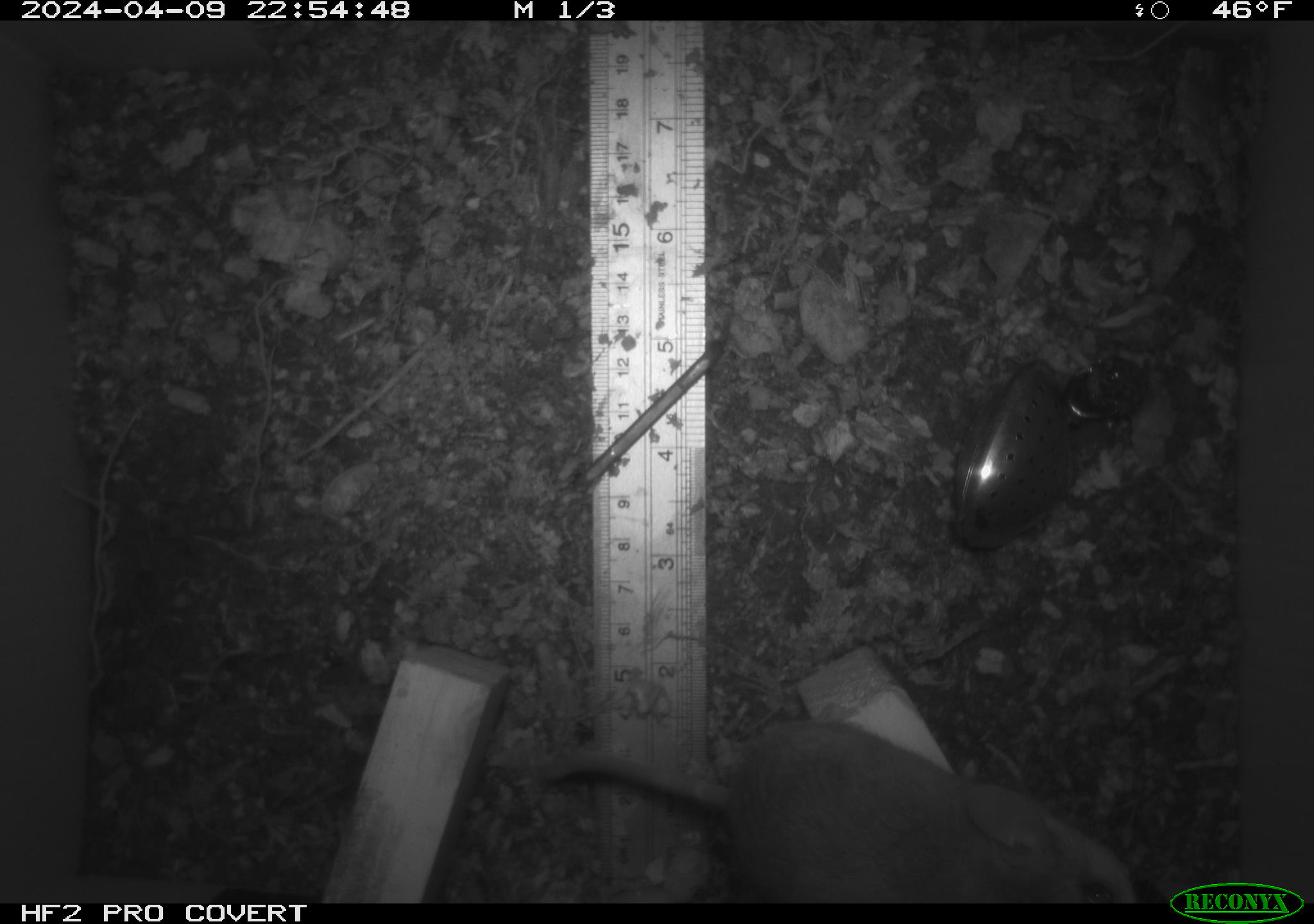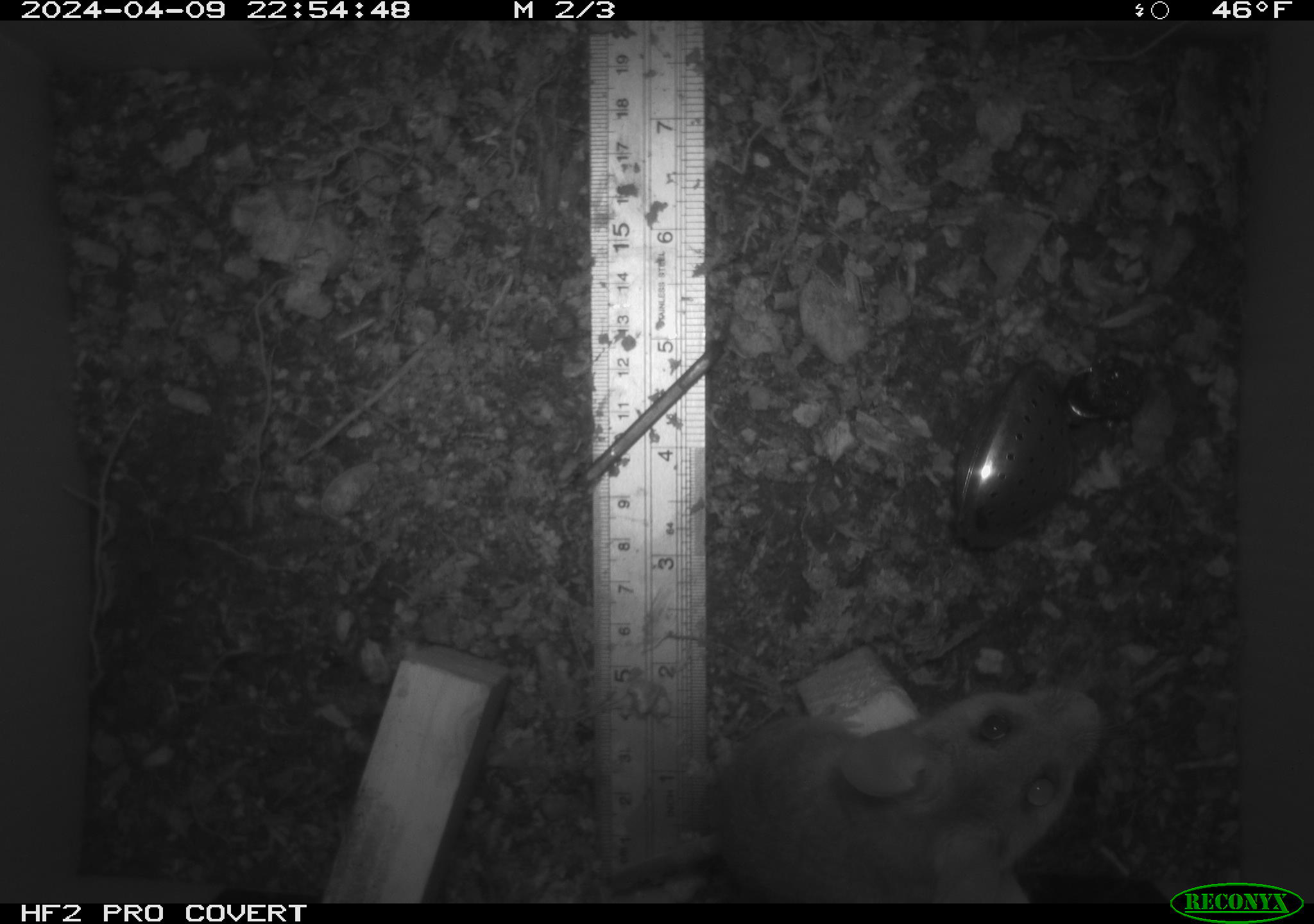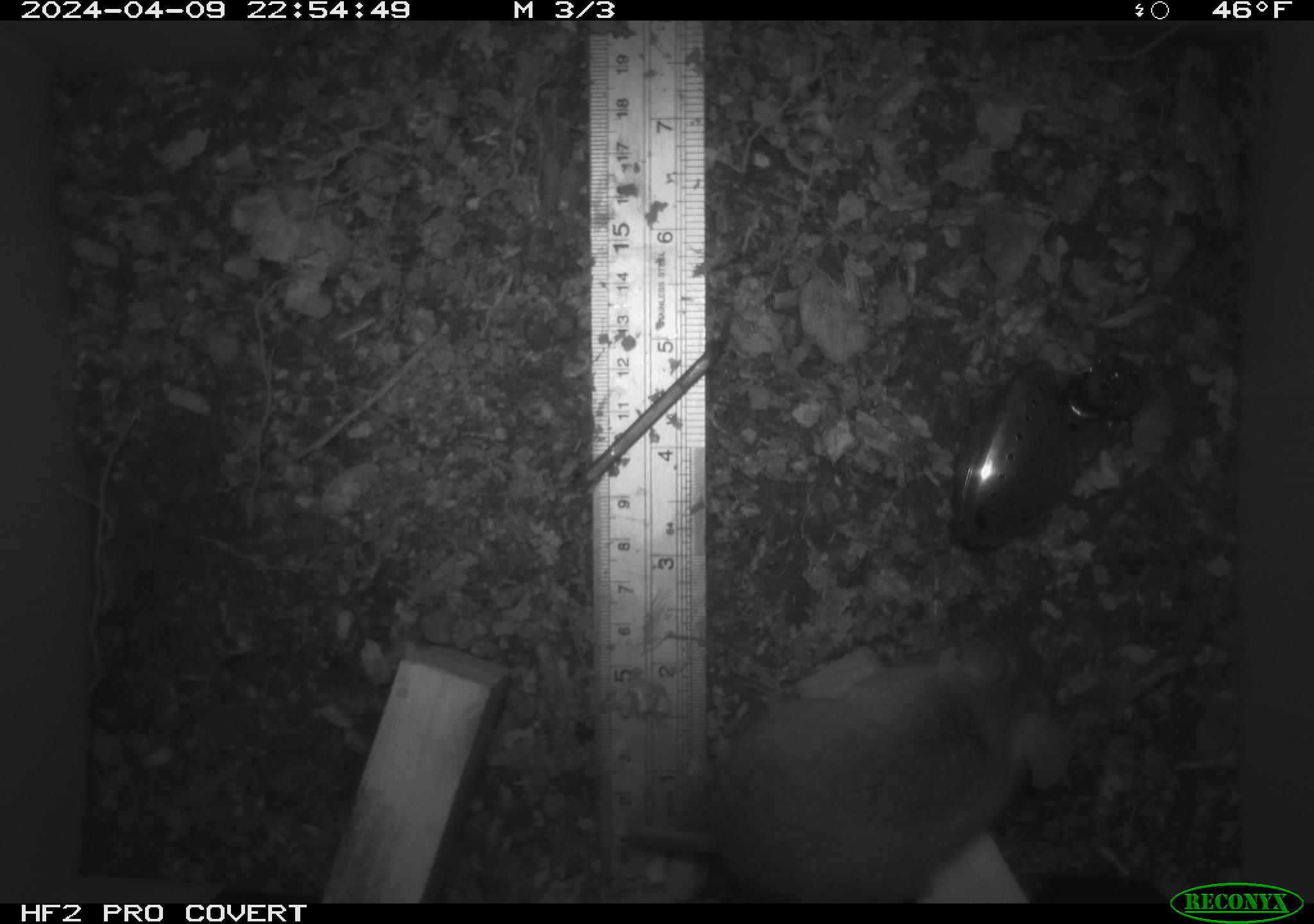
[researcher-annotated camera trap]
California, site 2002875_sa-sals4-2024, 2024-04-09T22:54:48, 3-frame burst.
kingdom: Animalia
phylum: Chordata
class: Mammalia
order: Rodentia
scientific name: Rodentia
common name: rodent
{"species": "rodent (Rodentia)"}